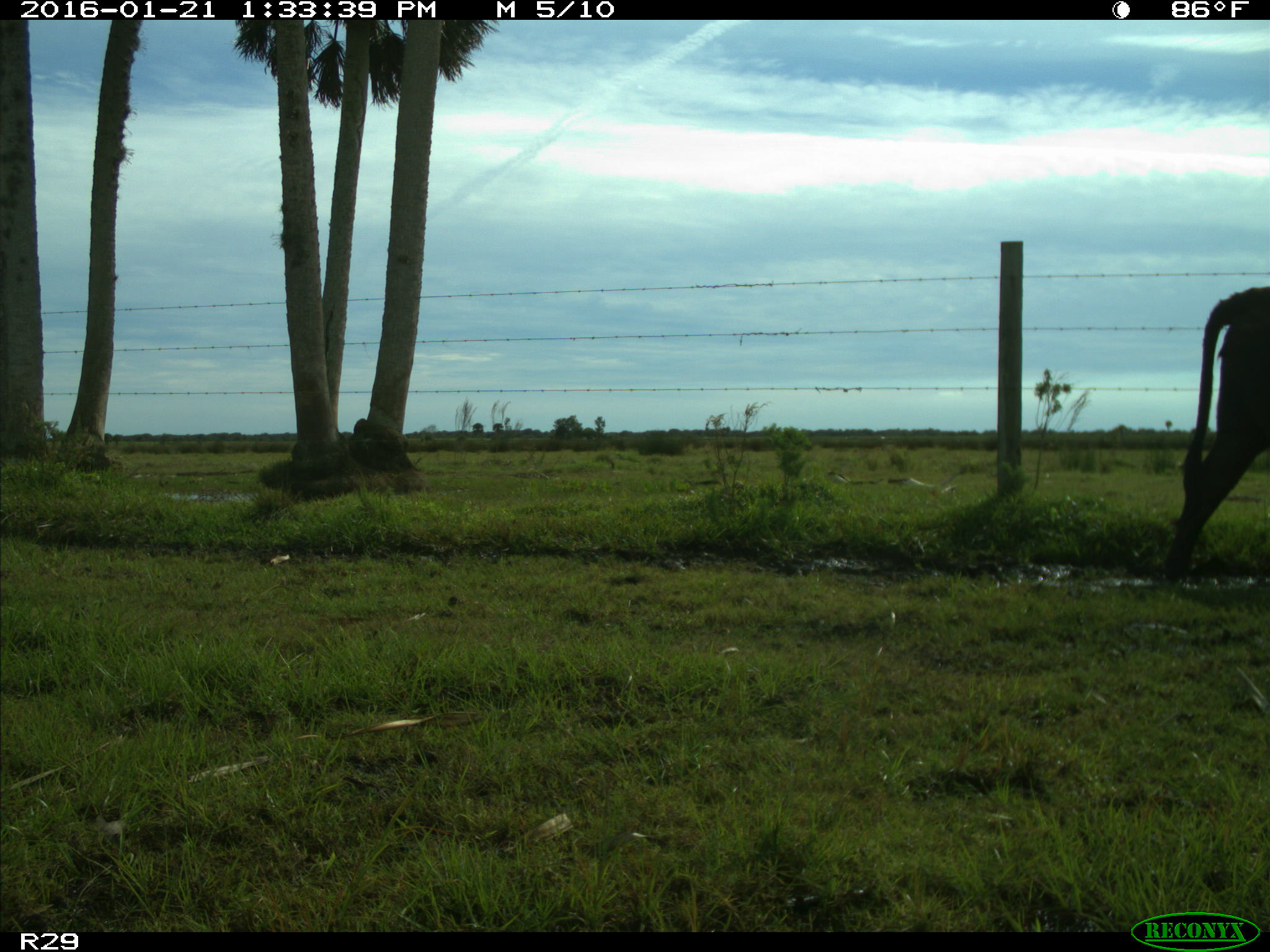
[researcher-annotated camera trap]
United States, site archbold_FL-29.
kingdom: Animalia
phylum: Chordata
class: Mammalia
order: Artiodactyla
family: Bovidae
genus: Bos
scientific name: Bos taurus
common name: domestic cow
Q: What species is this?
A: Bos taurus (domestic cow).